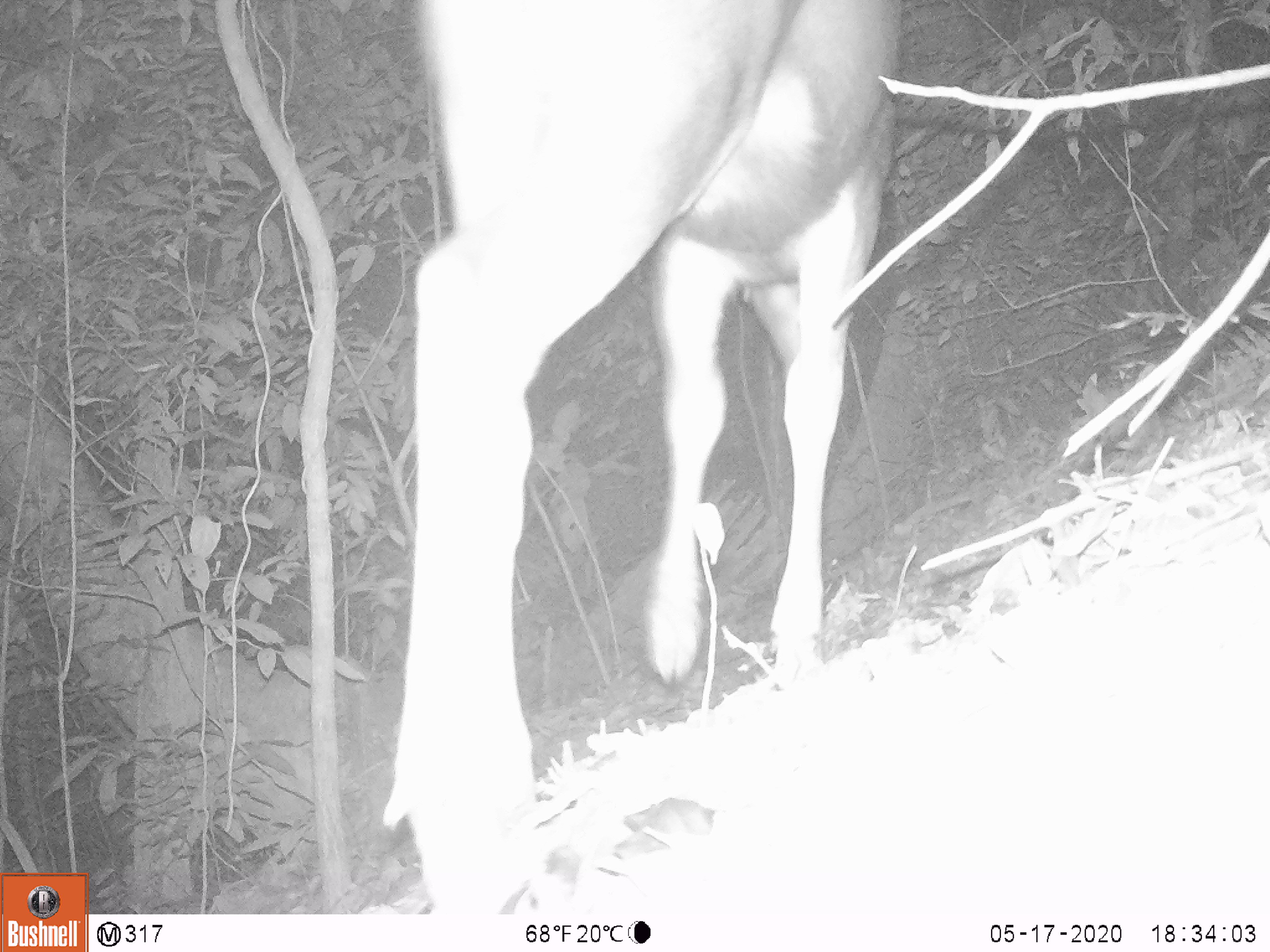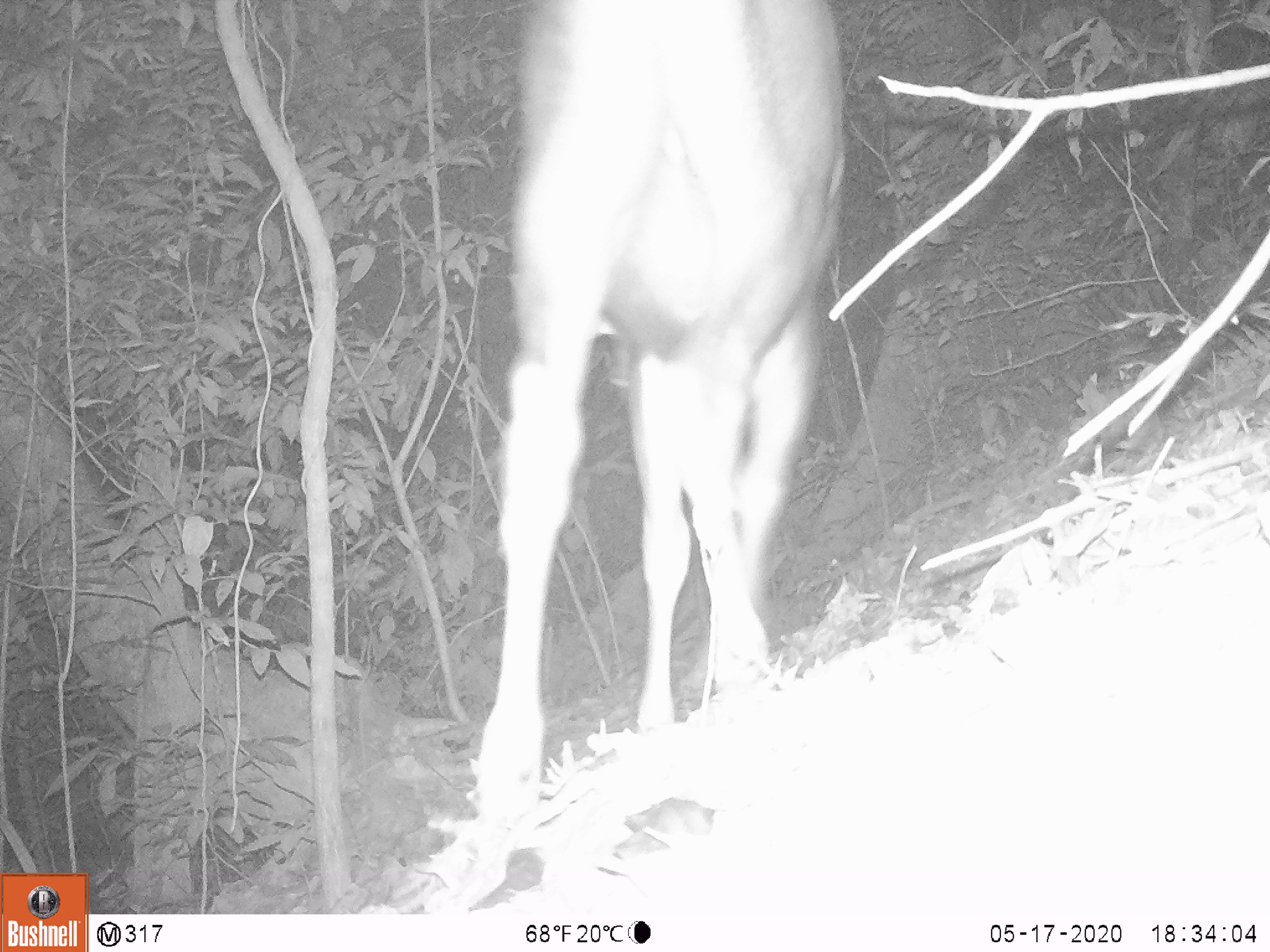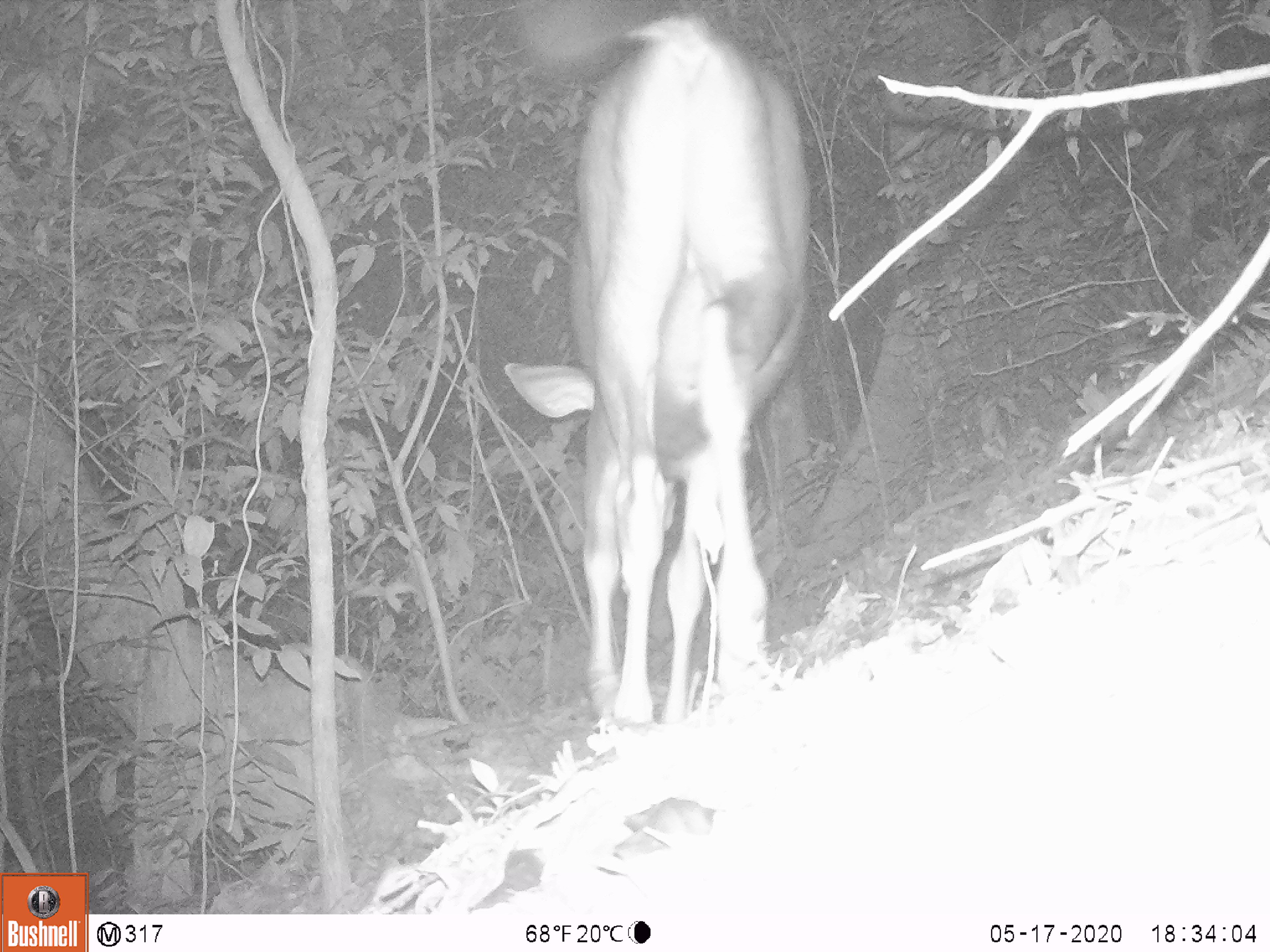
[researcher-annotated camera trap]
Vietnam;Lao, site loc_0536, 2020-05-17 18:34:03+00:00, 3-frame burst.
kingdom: Animalia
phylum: Chordata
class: Mammalia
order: Artiodactyla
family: Cervidae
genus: Rusa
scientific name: Rusa unicolor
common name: sambar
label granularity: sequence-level